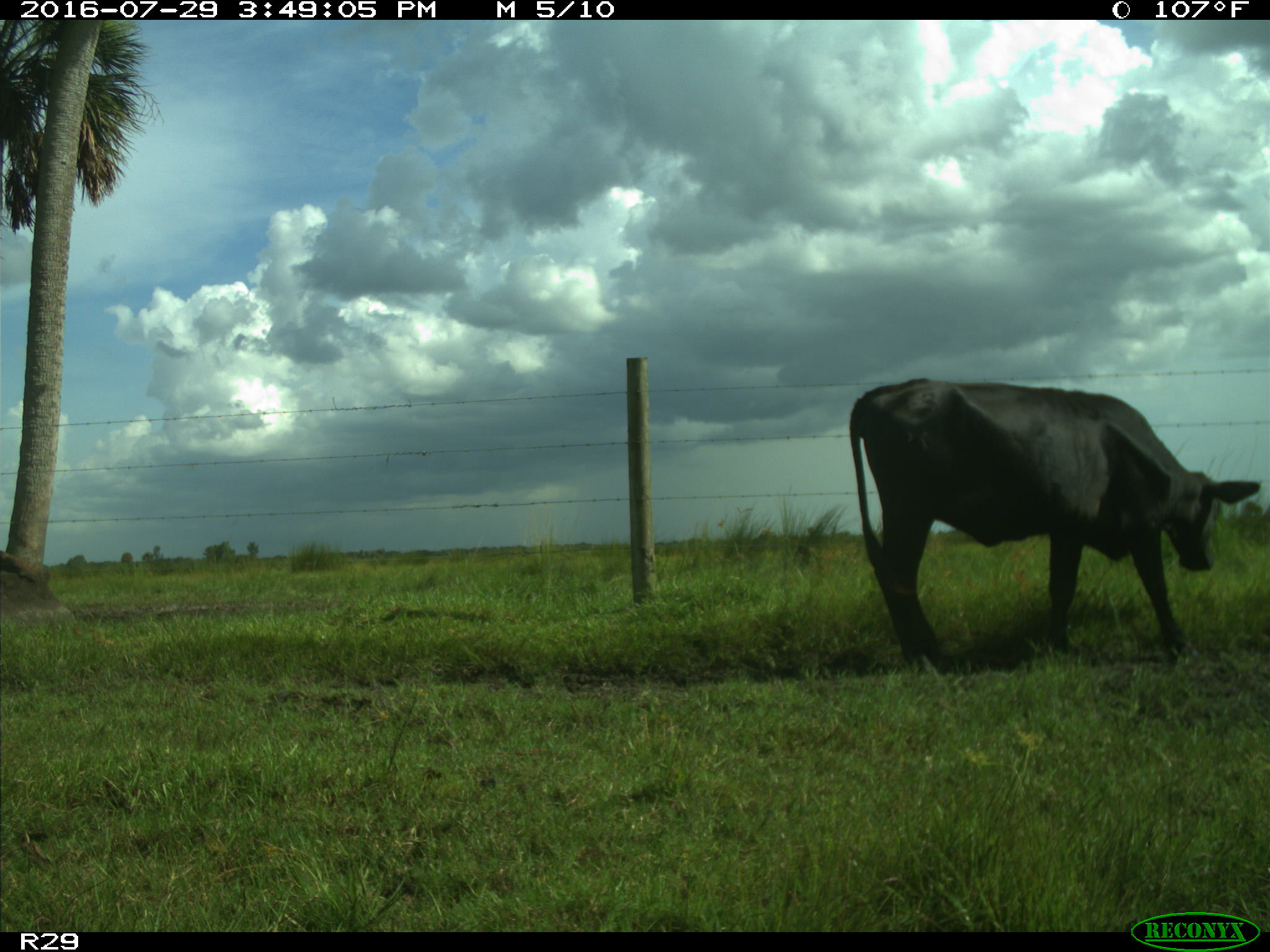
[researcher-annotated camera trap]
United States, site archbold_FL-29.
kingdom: Animalia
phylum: Chordata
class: Mammalia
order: Artiodactyla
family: Bovidae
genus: Bos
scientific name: Bos taurus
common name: domestic cow